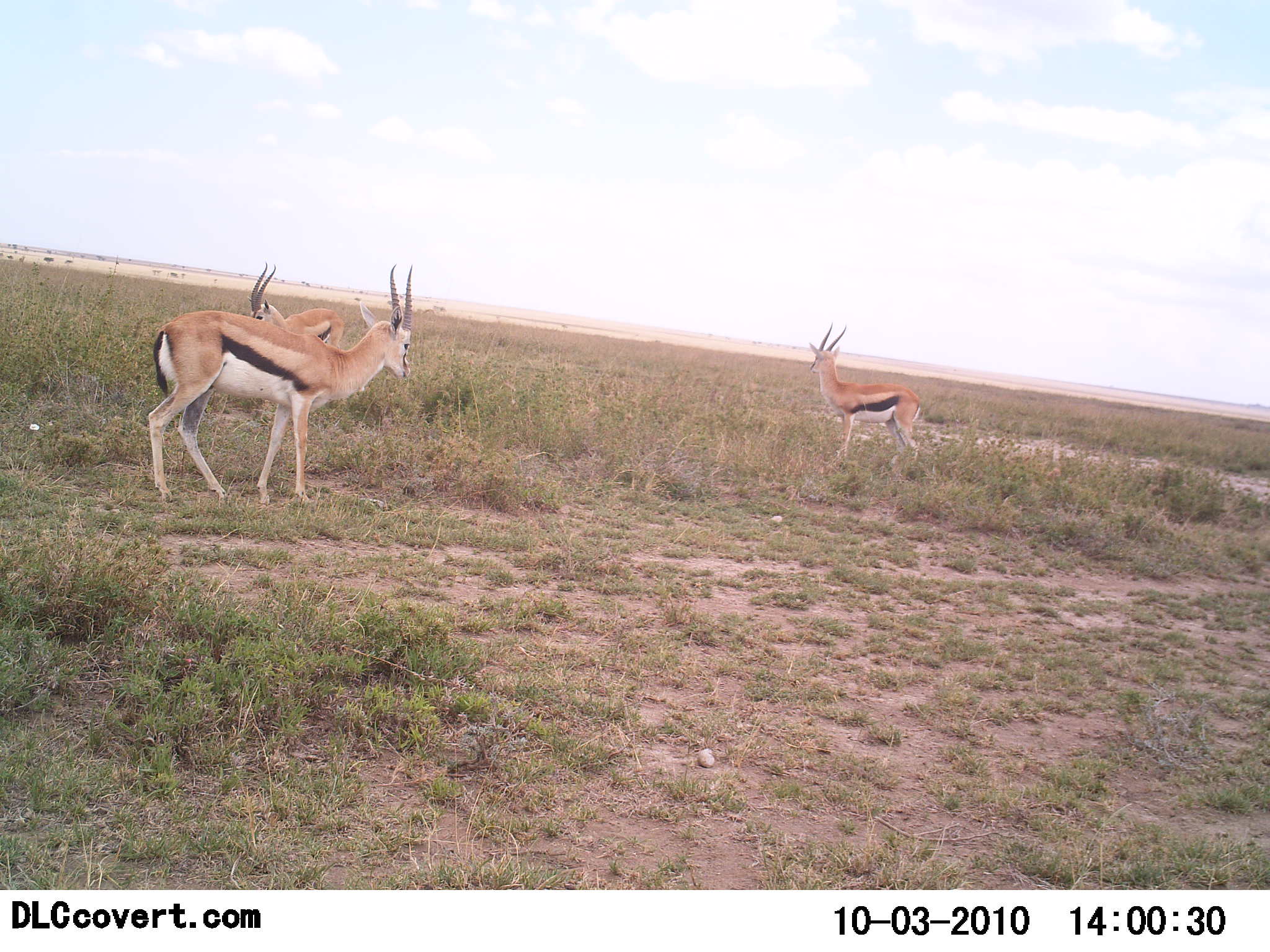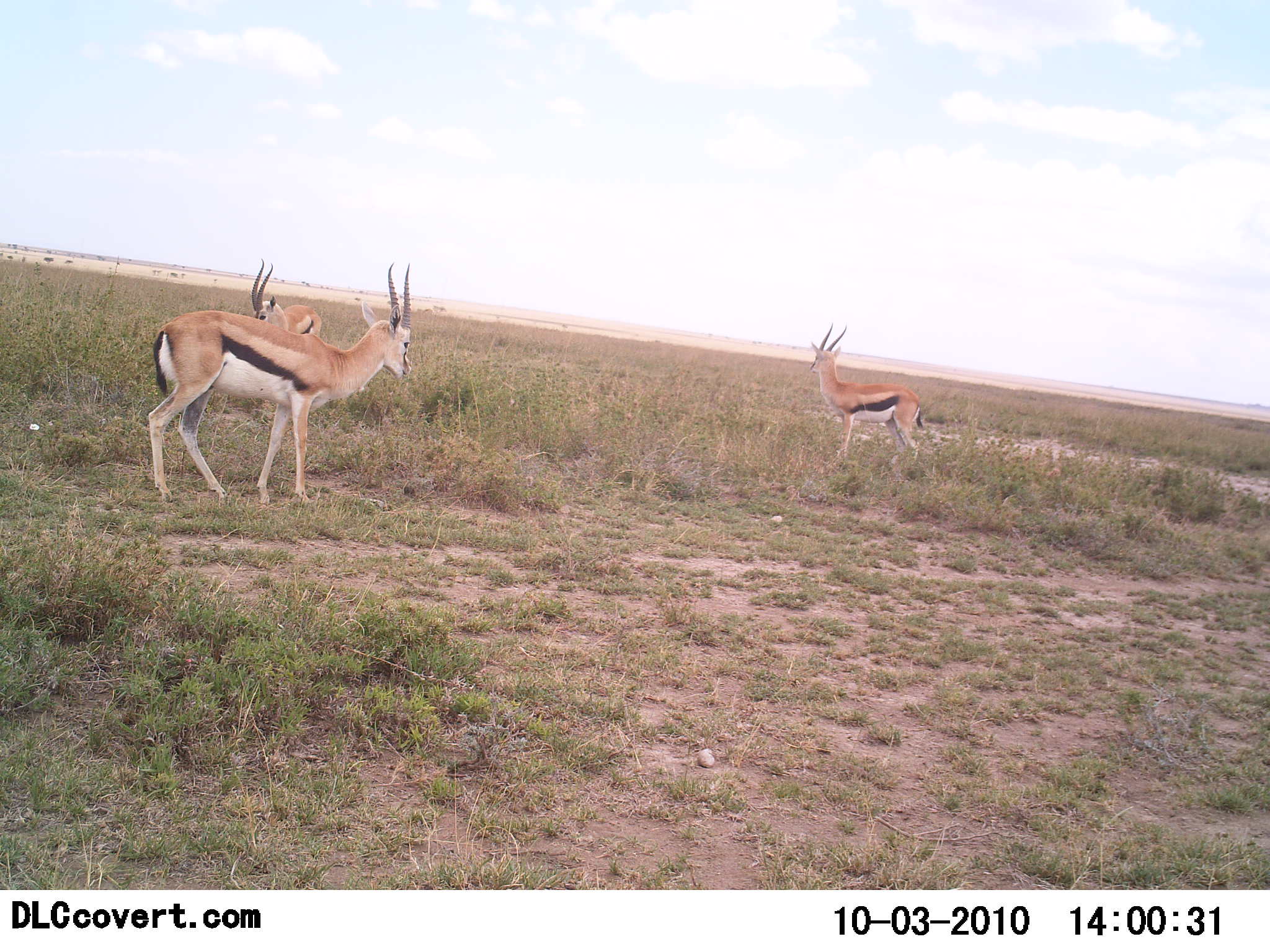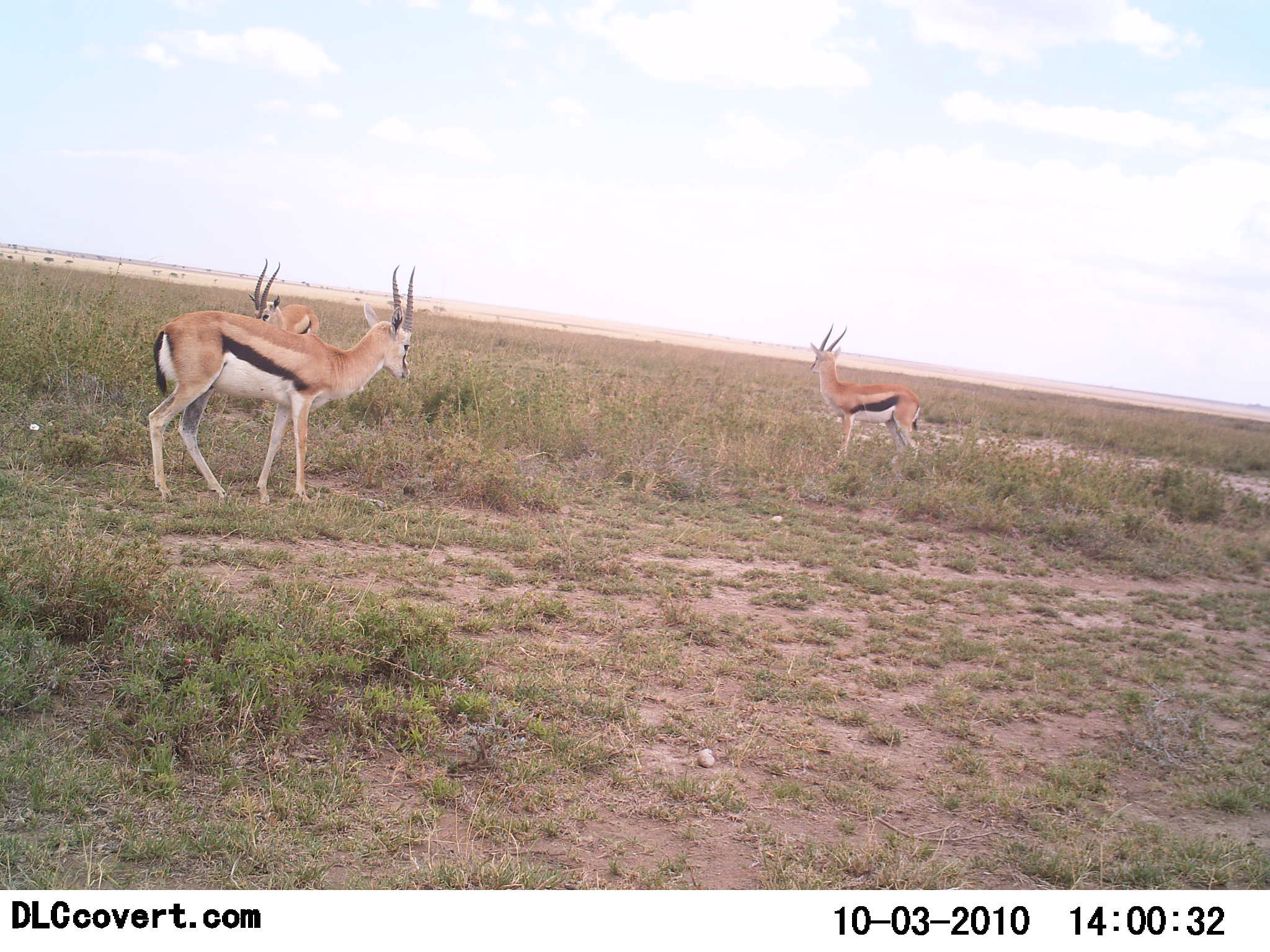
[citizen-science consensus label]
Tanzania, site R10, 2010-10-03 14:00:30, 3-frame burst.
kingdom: Animalia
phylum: Chordata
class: Mammalia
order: Artiodactyla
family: Bovidae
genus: Eudorcas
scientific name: Eudorcas thomsonii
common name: thomson's gazelle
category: gazellethomsons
Gazellethomsons (thomson's gazelle) (Eudorcas thomsonii), count 3. Behavior (volunteer vote fractions): standing 100%, resting 0%, moving 0%, interacting 0%. Young present (vote fraction): 0%. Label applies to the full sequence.